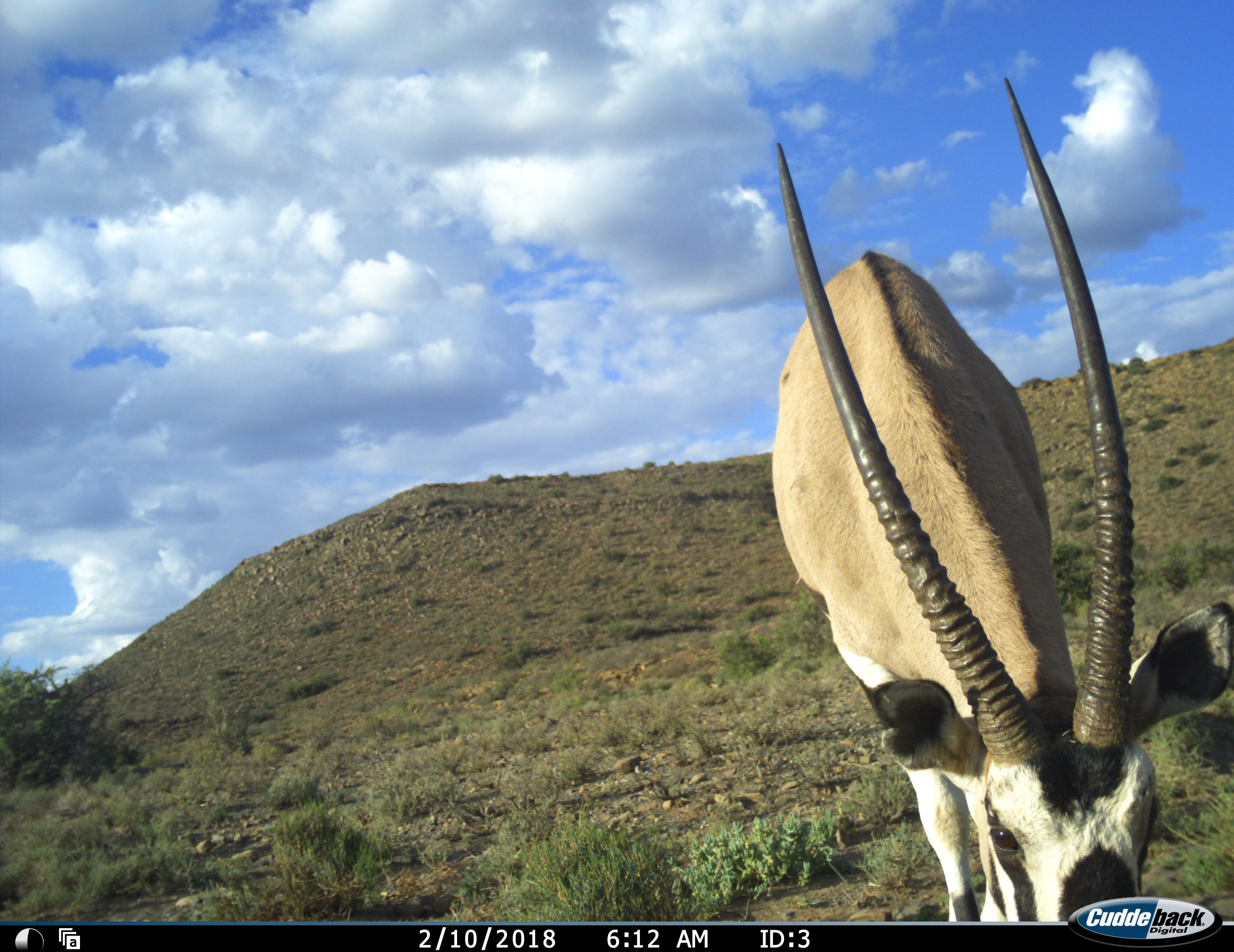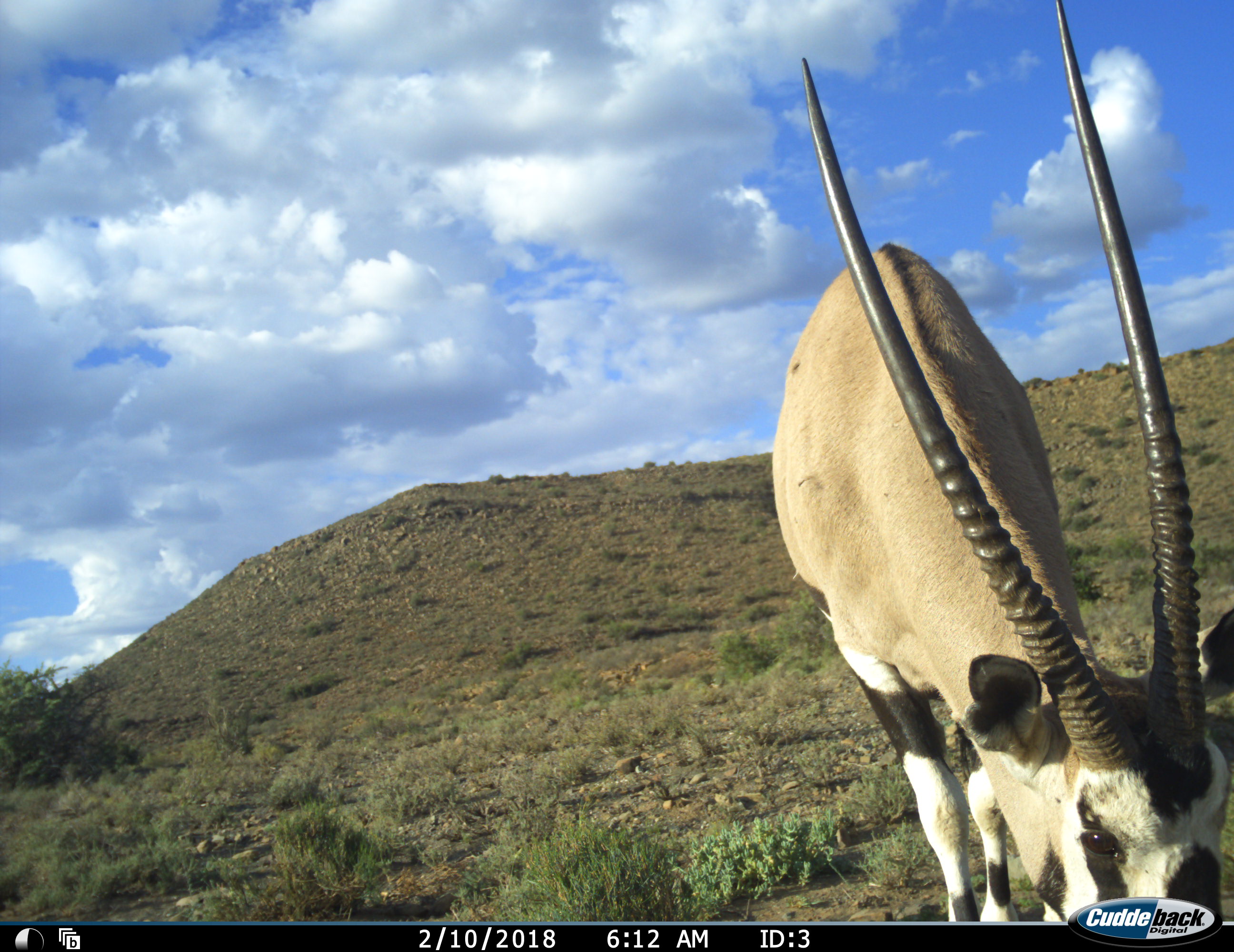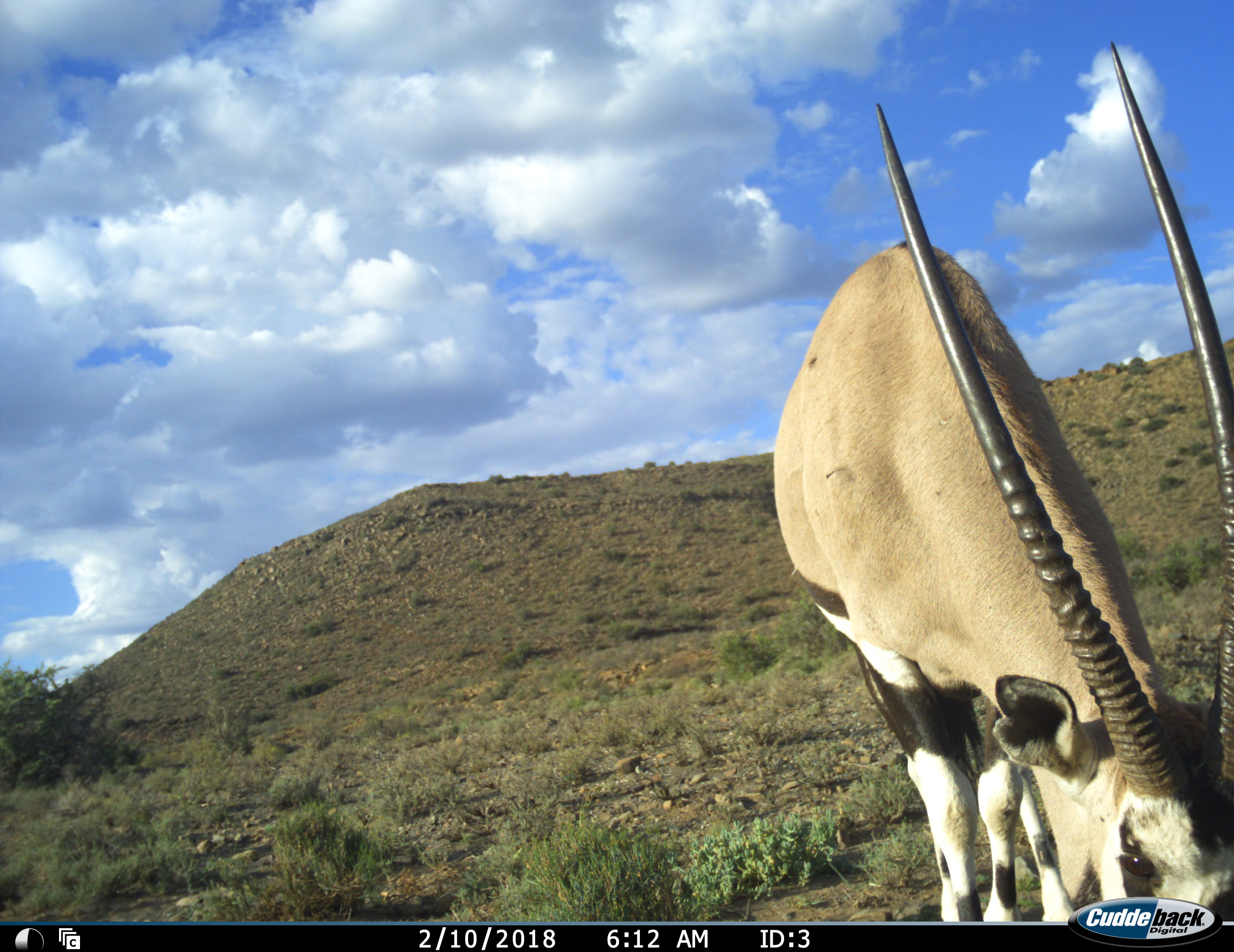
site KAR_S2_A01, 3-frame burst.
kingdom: Animalia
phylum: Chordata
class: Mammalia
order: Artiodactyla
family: Bovidae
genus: Oryx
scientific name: Oryx gazella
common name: gemsbok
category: oryx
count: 1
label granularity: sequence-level